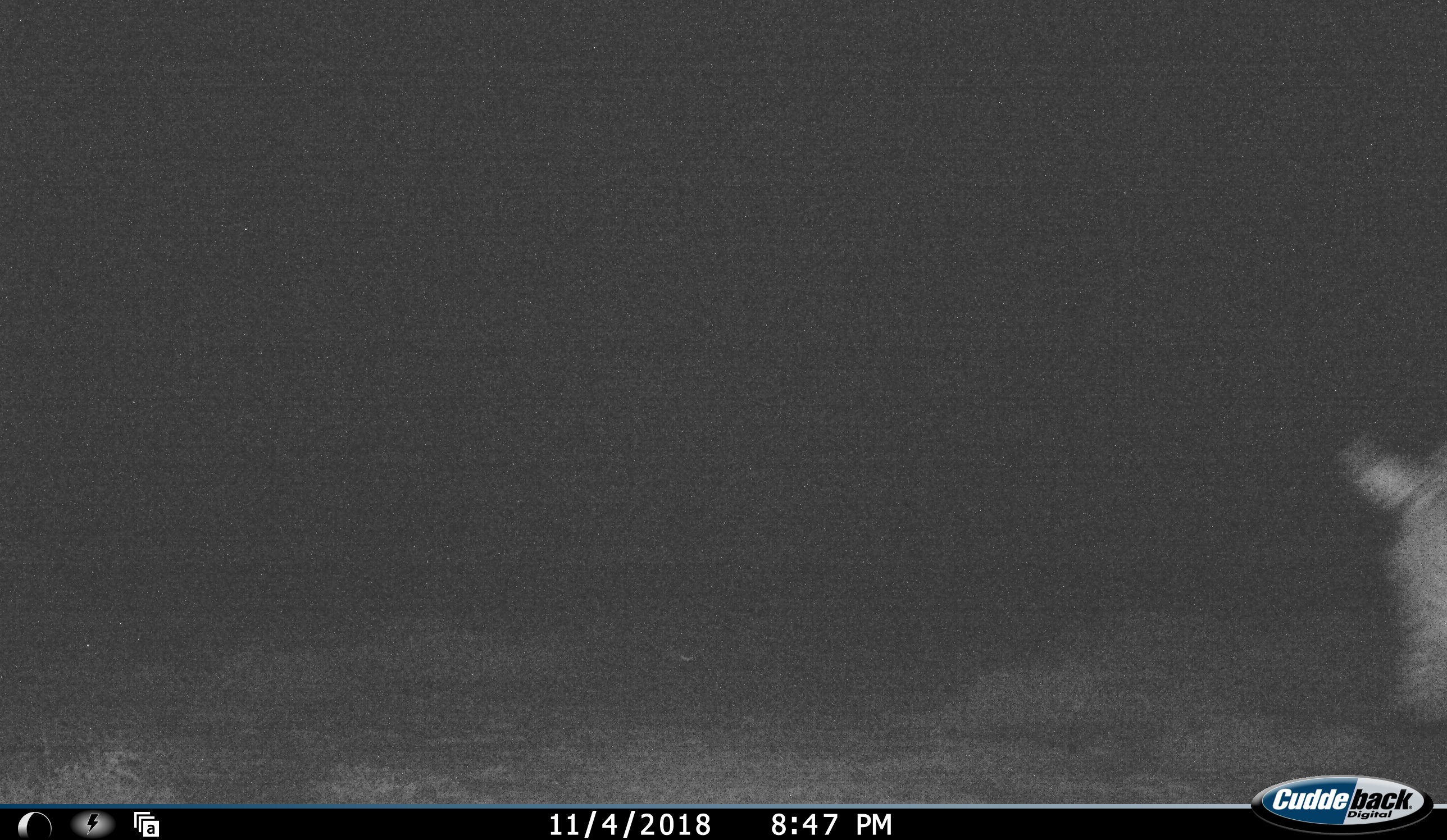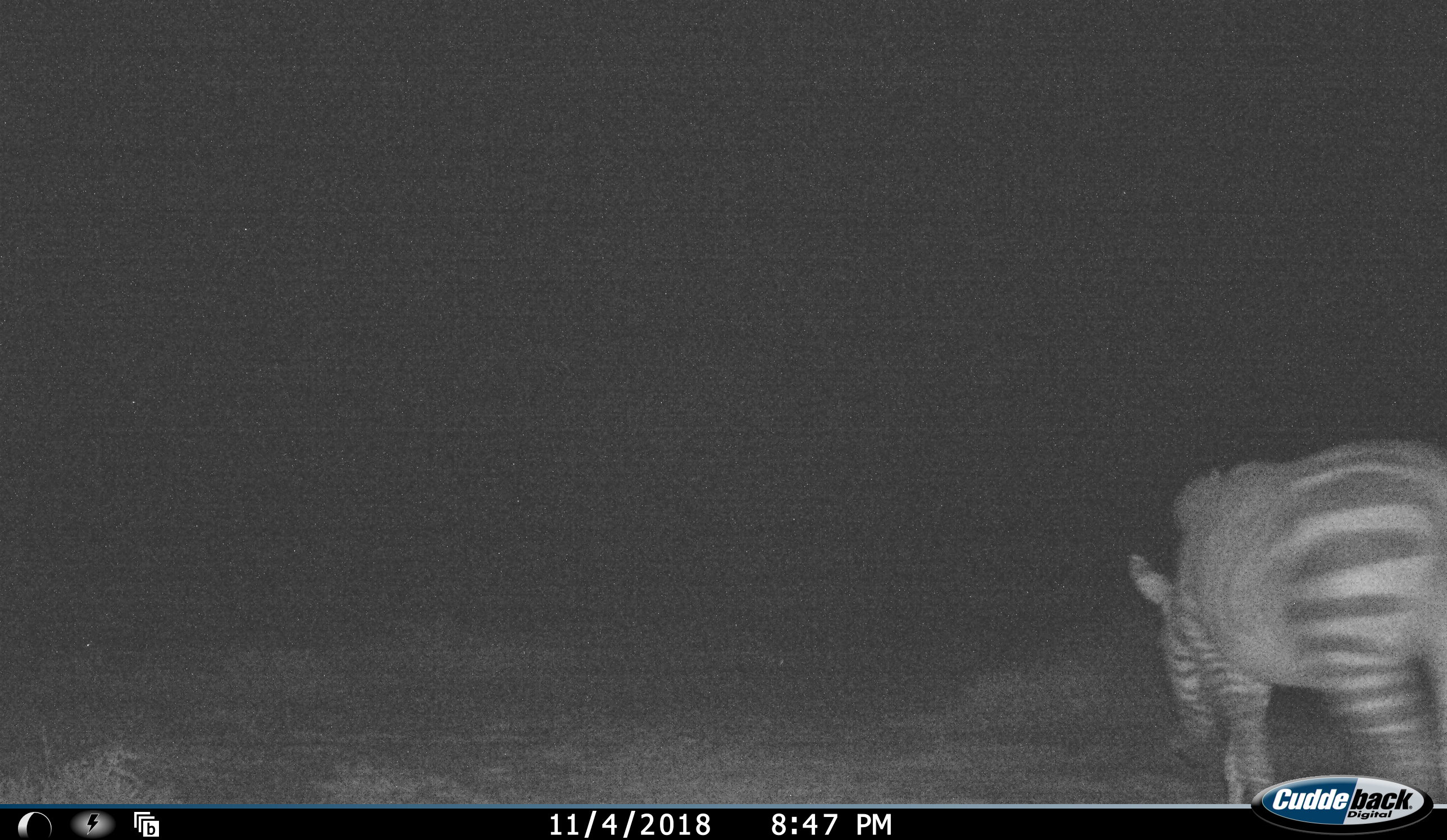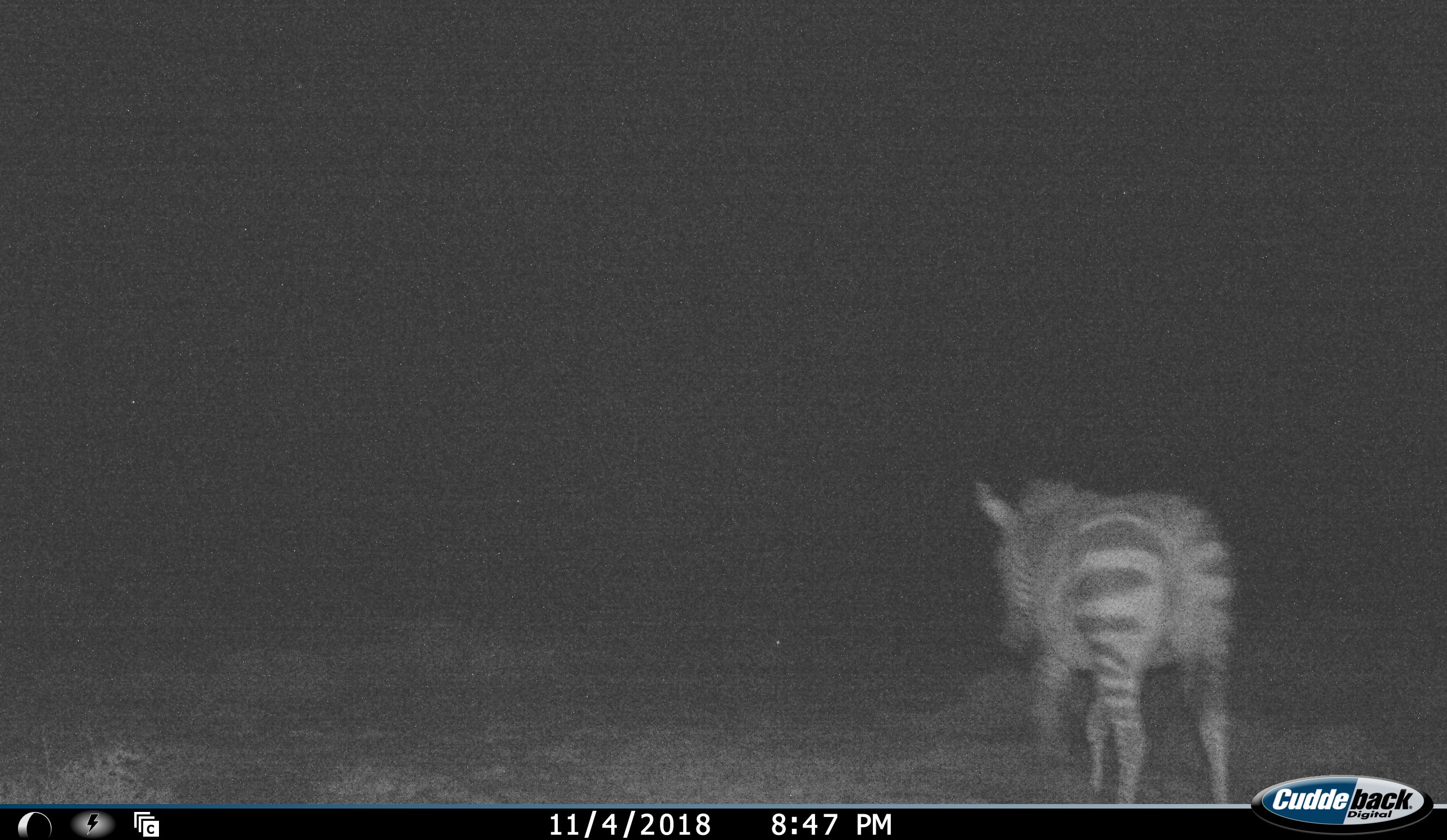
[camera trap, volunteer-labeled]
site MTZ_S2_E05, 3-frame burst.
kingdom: Animalia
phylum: Chordata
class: Mammalia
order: Perissodactyla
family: Equidae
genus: Equus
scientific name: Equus zebra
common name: mountain zebra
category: zebramountain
Zebramountain (mountain zebra) (Equus zebra), count 1. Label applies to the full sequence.